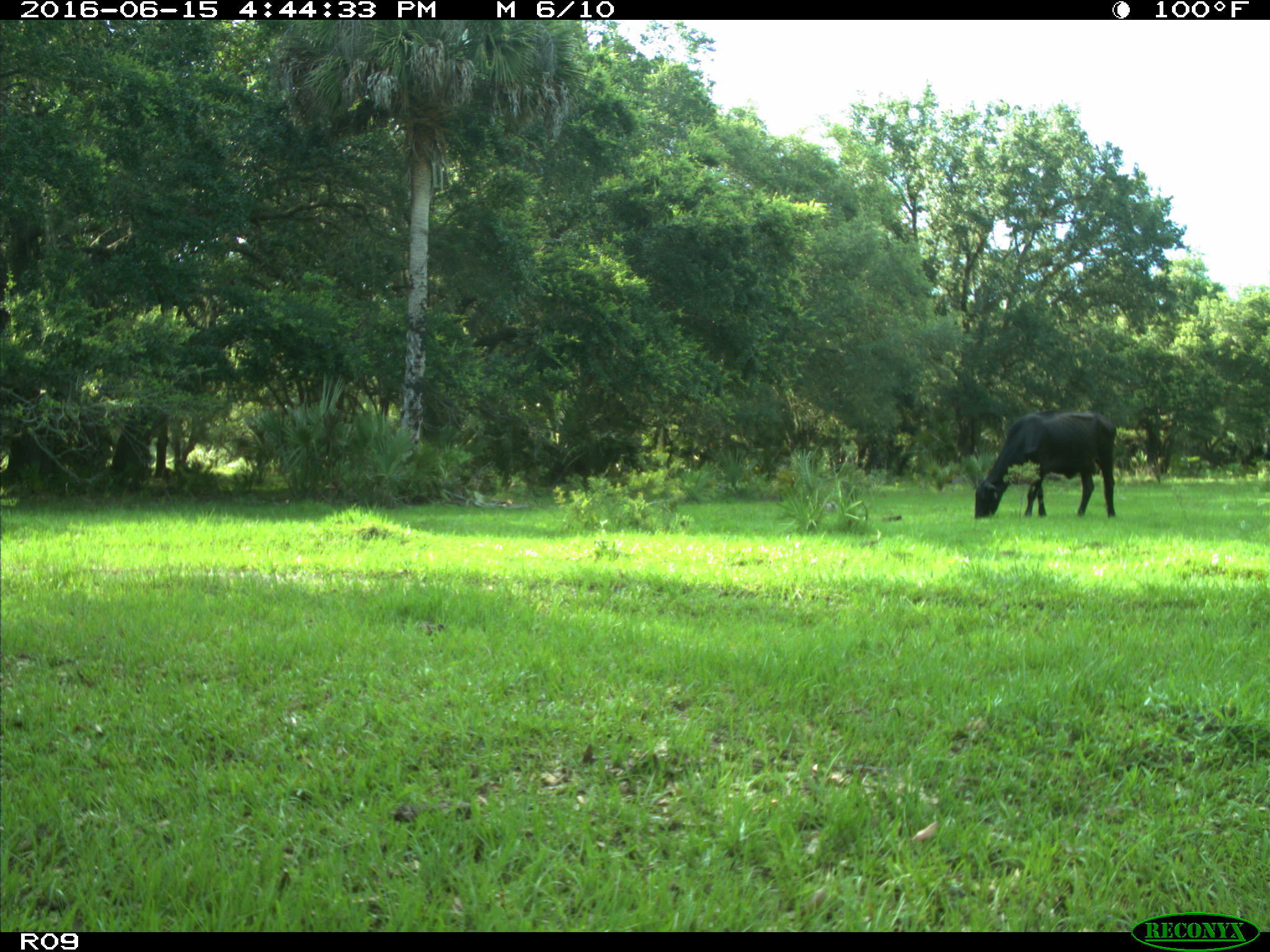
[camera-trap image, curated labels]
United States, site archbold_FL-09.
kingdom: Animalia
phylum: Chordata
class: Mammalia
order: Artiodactyla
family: Bovidae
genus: Bos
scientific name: Bos taurus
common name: domestic cow